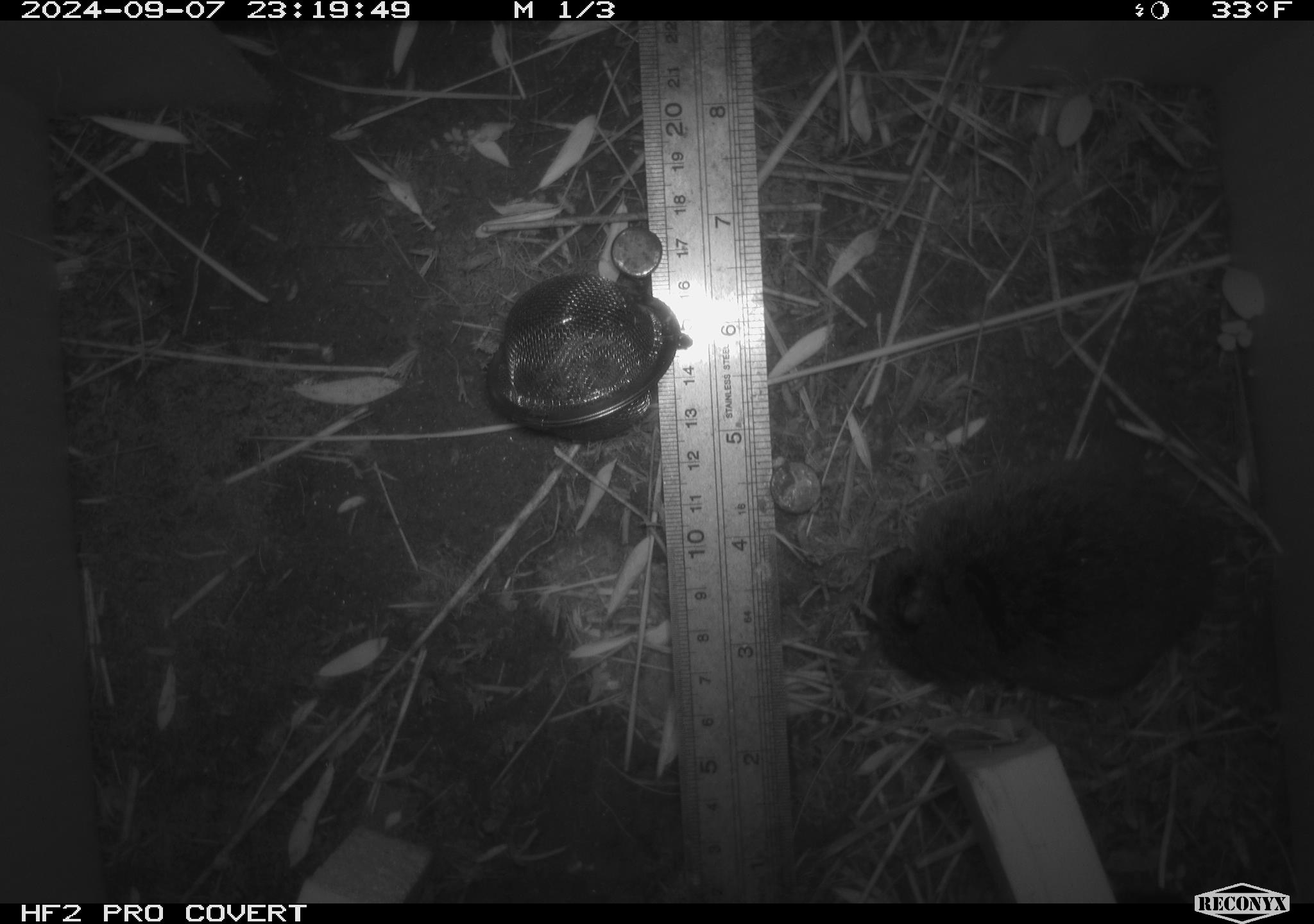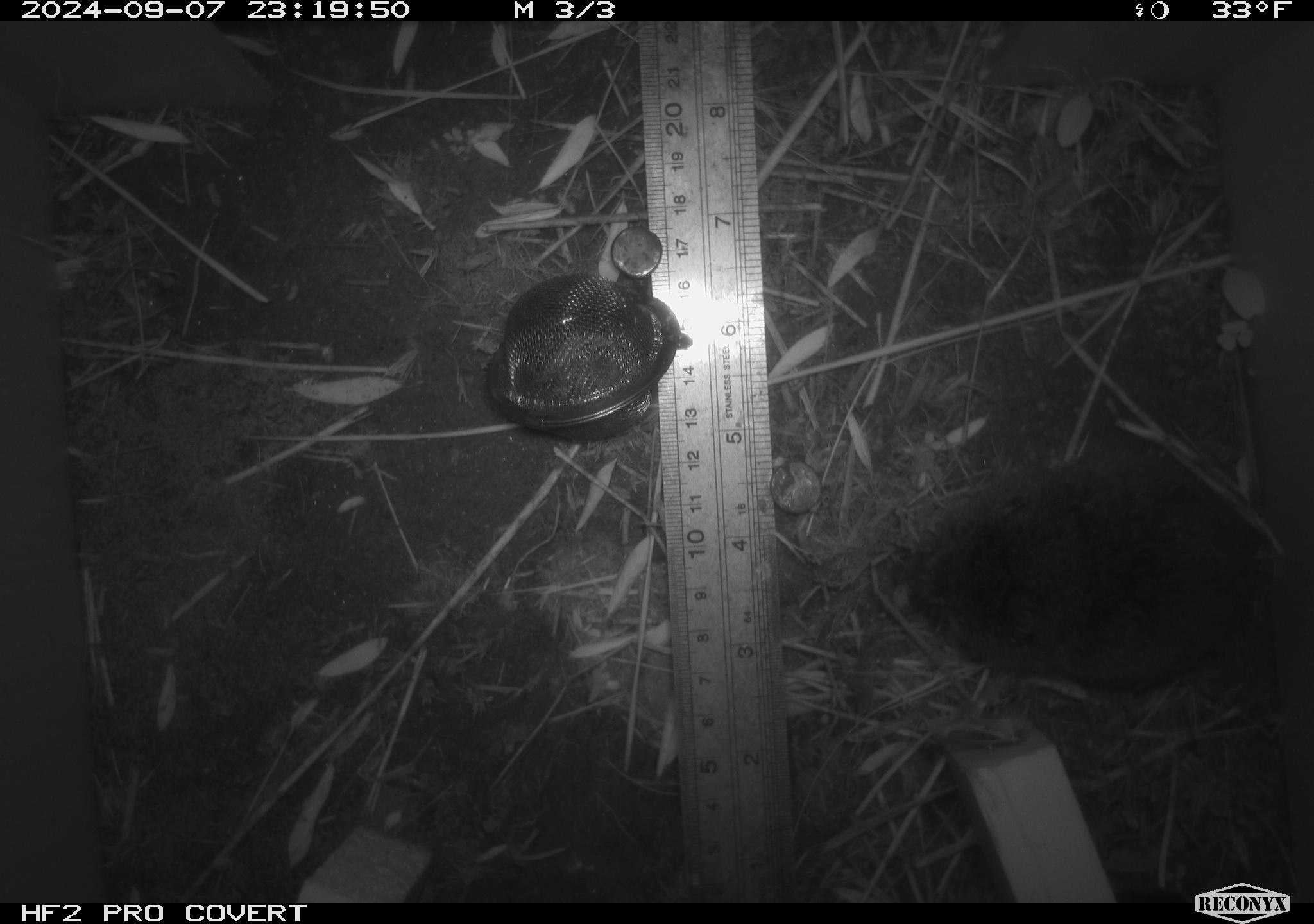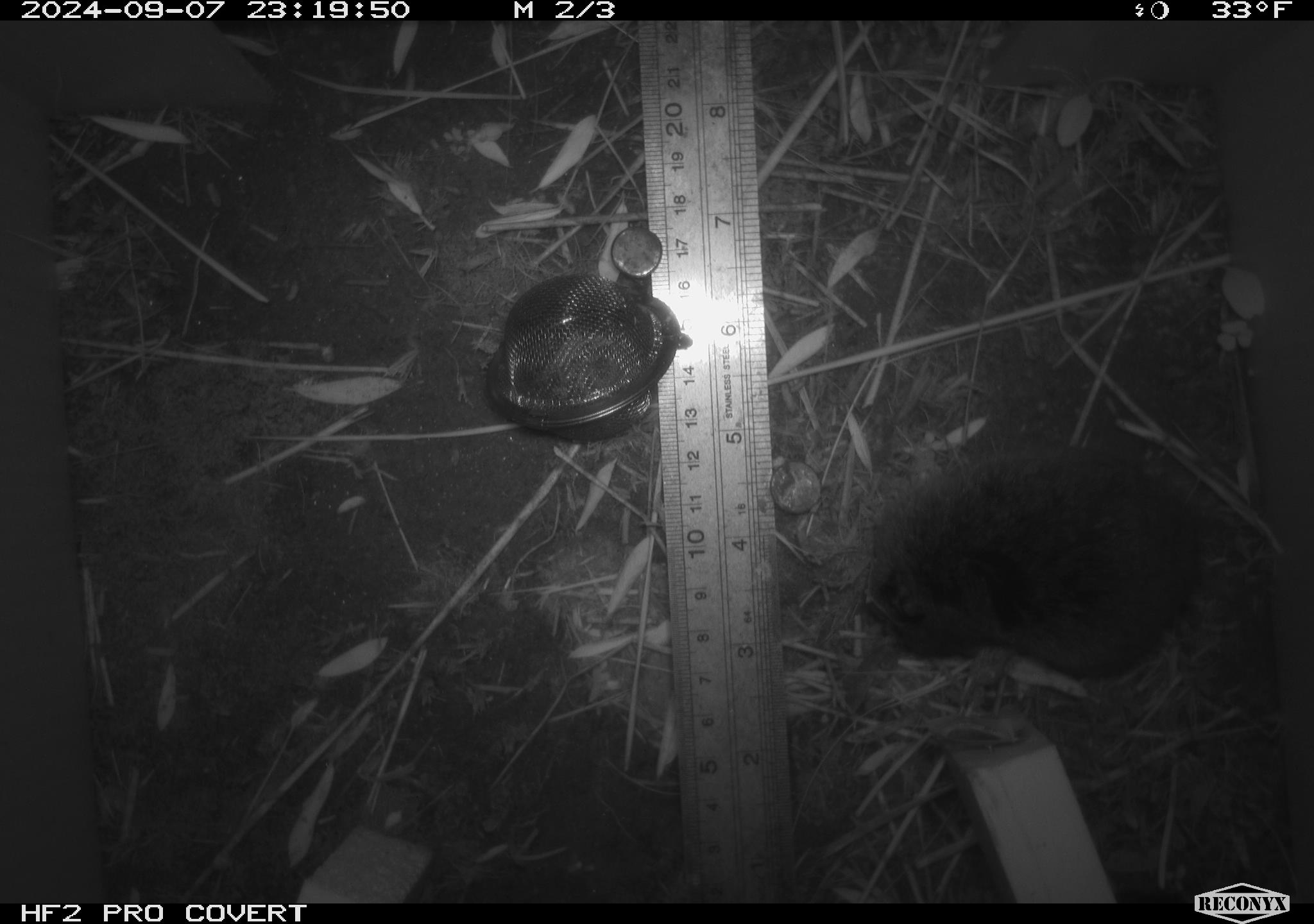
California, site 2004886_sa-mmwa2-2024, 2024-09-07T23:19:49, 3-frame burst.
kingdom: Animalia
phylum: Chordata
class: Mammalia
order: Rodentia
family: Cricetidae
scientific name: Arvicolinae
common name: voles, lemmings, and muskrats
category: arvicolinae subfamily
Arvicolinae subfamily (voles, lemmings, and muskrats) (Arvicolinae).